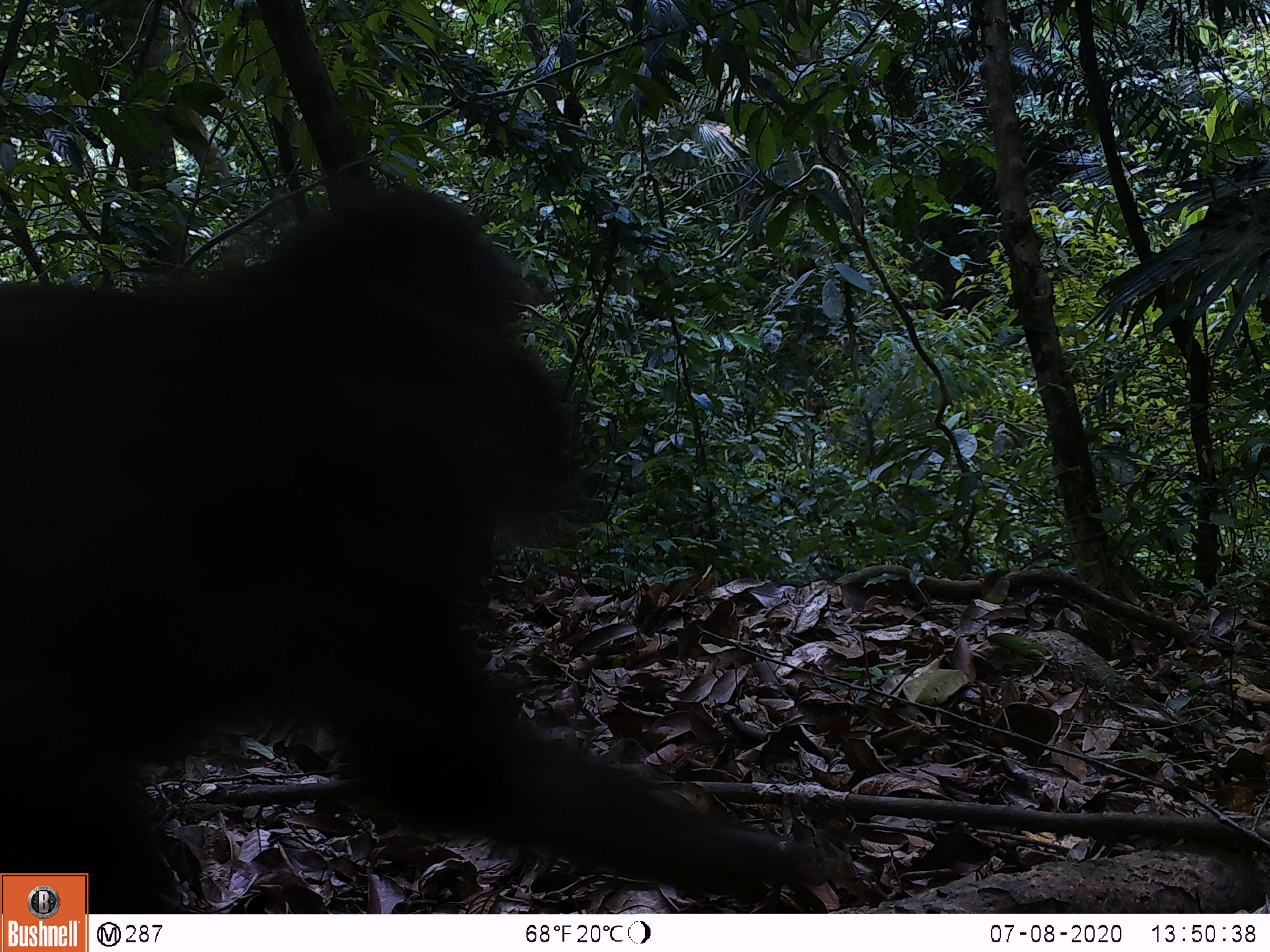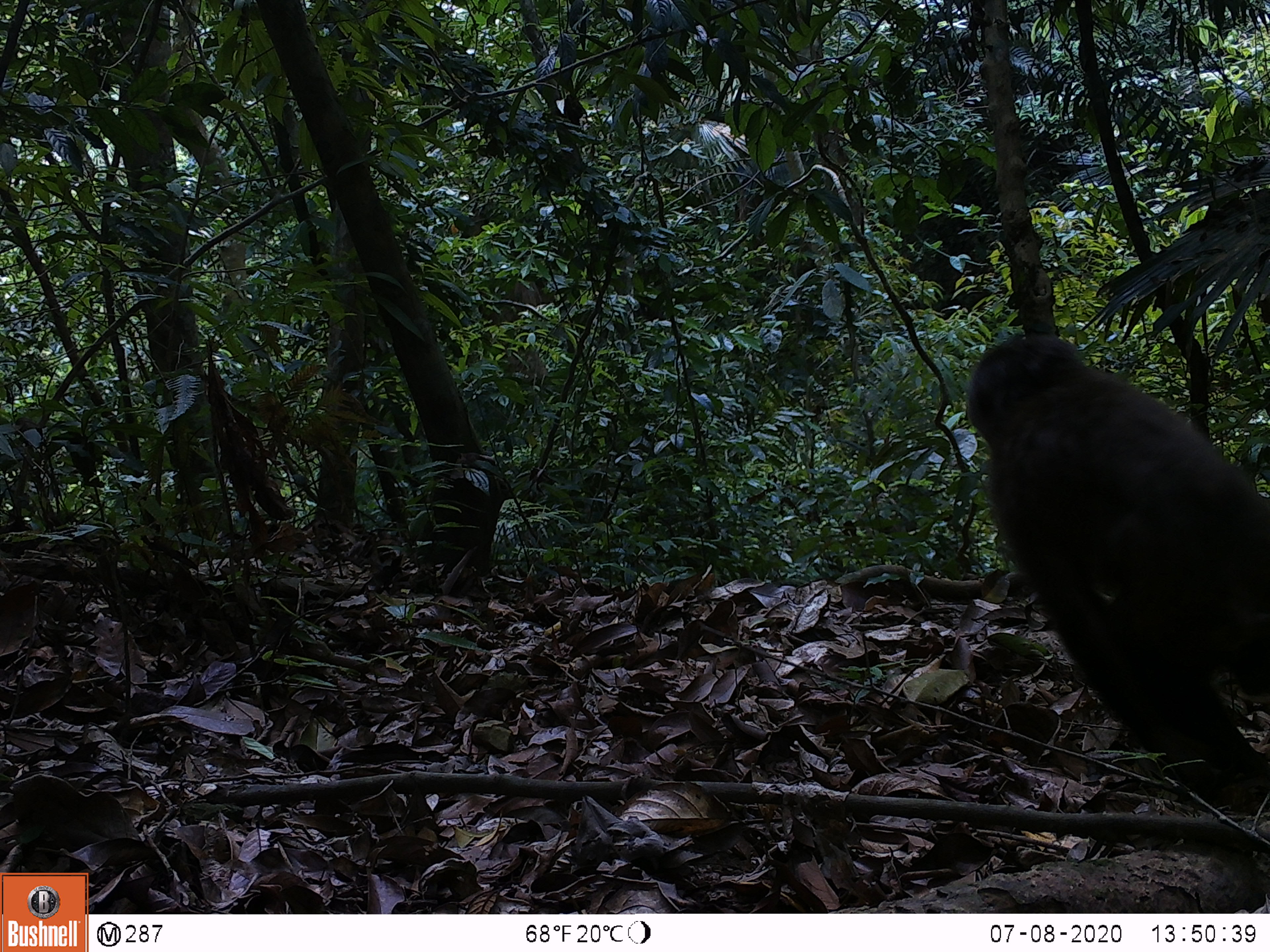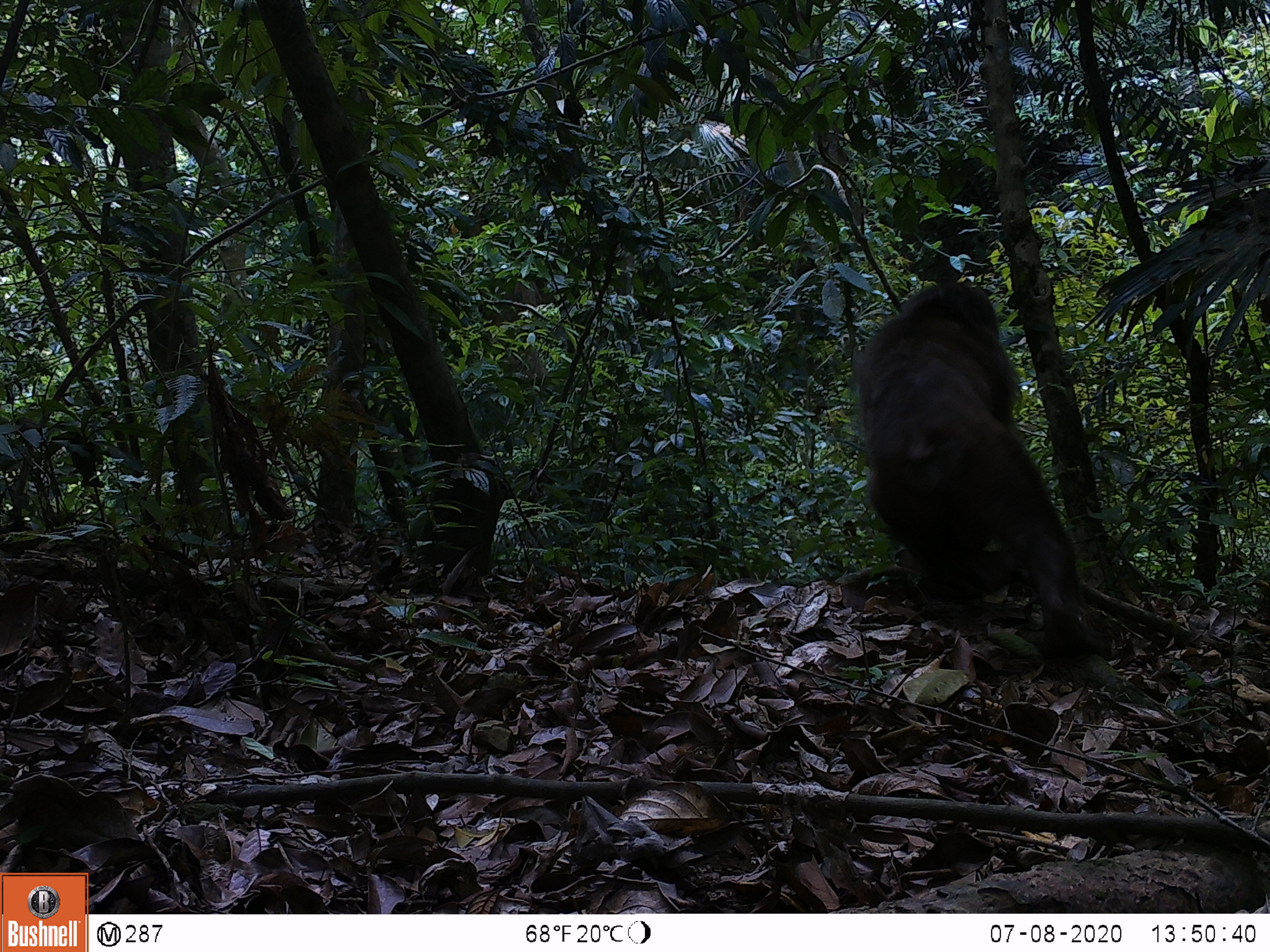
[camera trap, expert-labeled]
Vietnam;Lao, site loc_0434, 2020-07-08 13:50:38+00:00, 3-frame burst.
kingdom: Animalia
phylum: Chordata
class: Mammalia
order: Primates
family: Cercopithecidae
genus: Macaca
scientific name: Macaca arctoides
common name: stump-tailed macaque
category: stump tailed macaque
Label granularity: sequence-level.